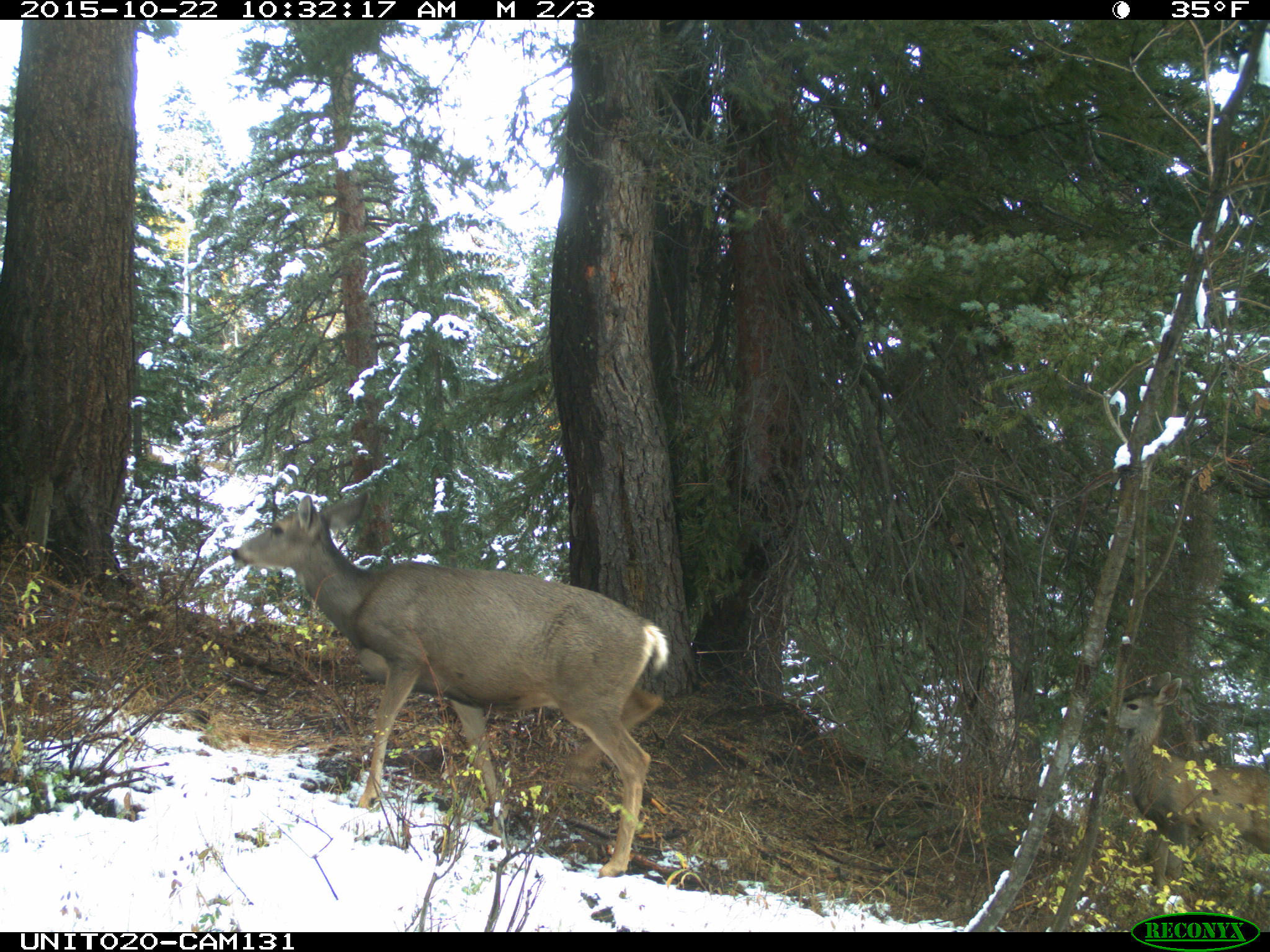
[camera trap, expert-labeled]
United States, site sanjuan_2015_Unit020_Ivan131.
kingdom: Animalia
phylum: Chordata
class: Mammalia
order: Artiodactyla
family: Cervidae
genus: Odocoileus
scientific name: Odocoileus hemionus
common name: mule deer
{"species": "Odocoileus hemionus (mule deer)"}